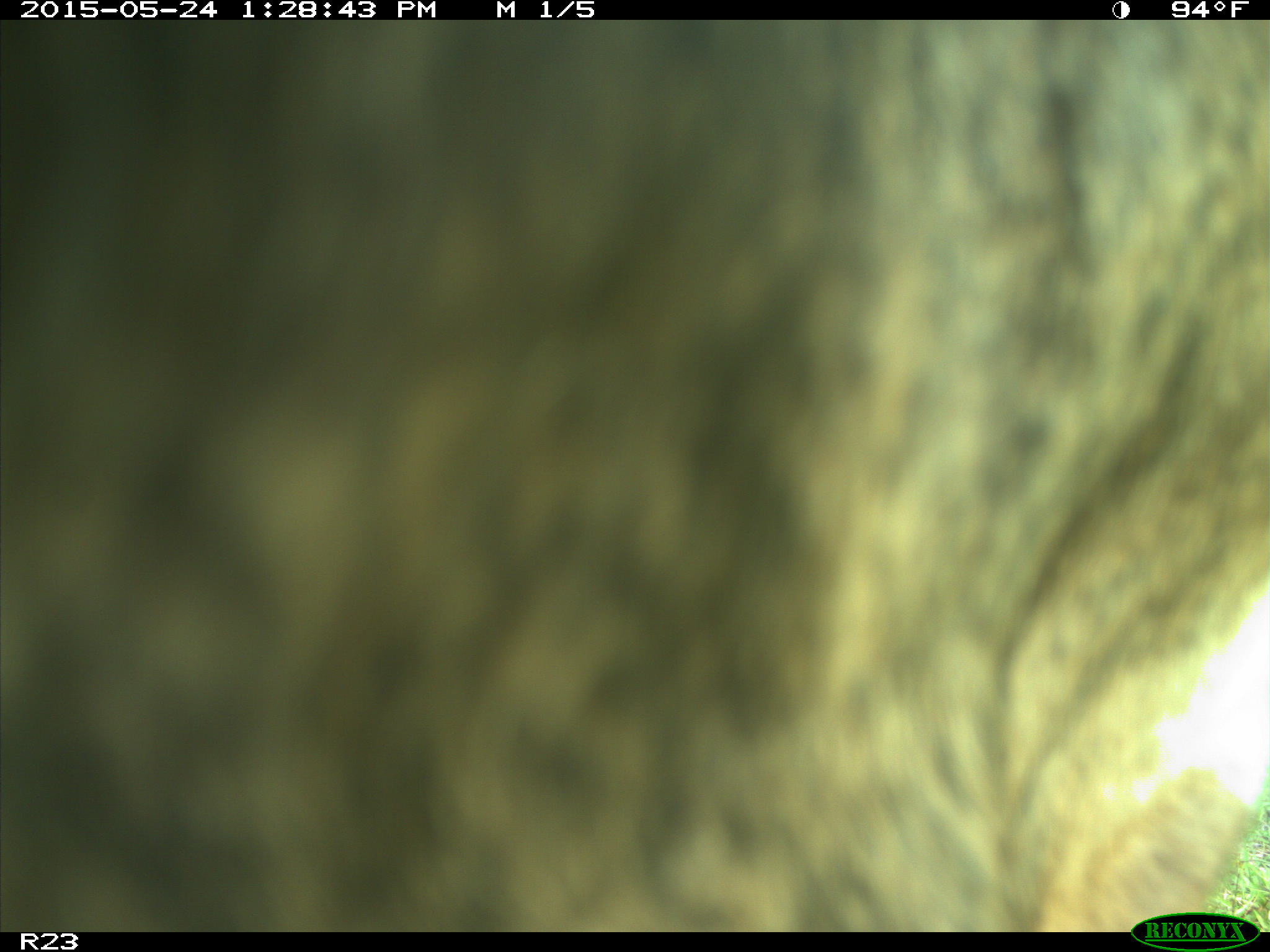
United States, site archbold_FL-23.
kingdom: Animalia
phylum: Chordata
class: Mammalia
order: Artiodactyla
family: Bovidae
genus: Bos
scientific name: Bos taurus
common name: domestic cow